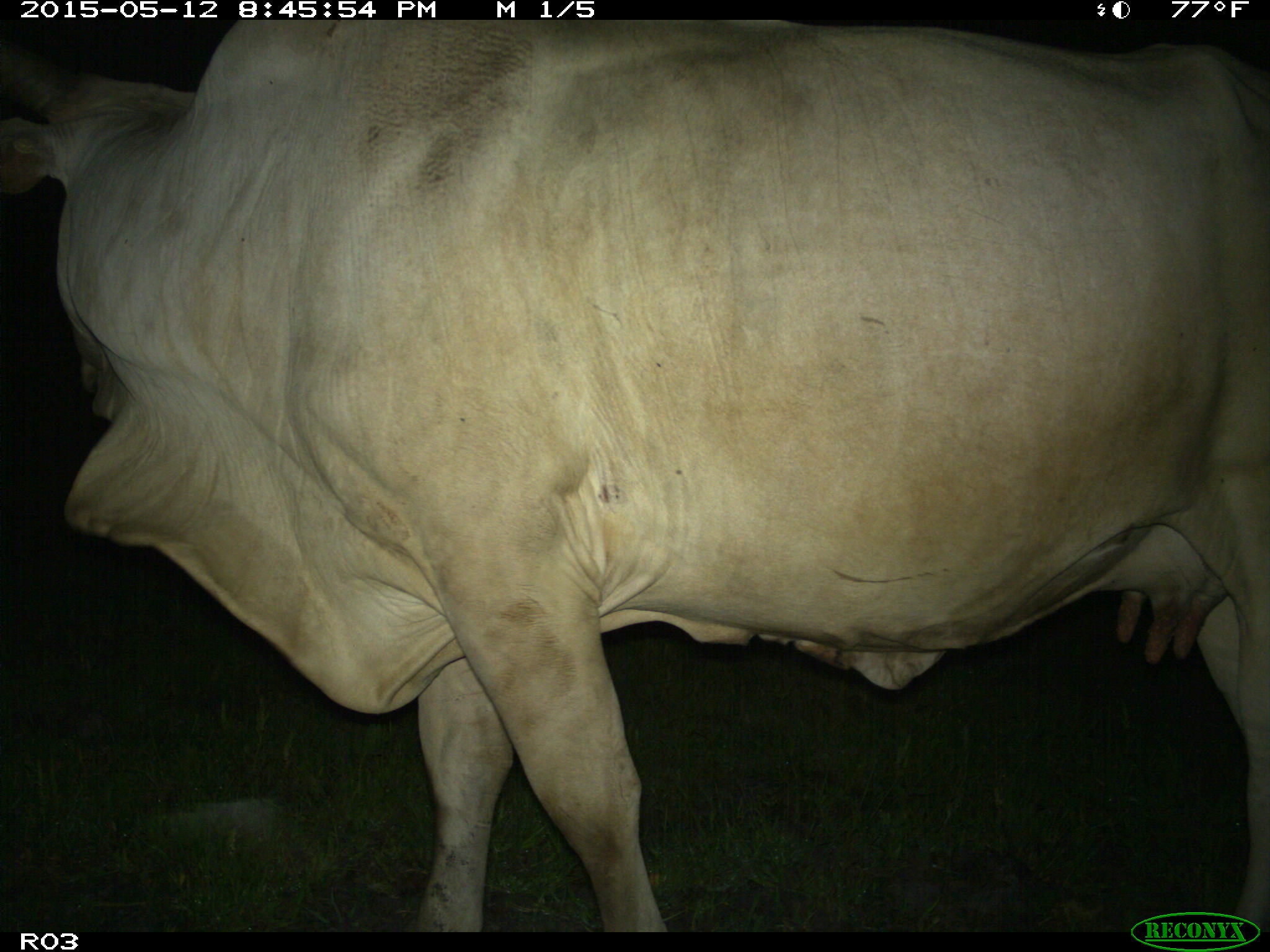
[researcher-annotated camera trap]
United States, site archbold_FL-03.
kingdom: Animalia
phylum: Chordata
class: Mammalia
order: Artiodactyla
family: Bovidae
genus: Bos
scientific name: Bos taurus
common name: domestic cow